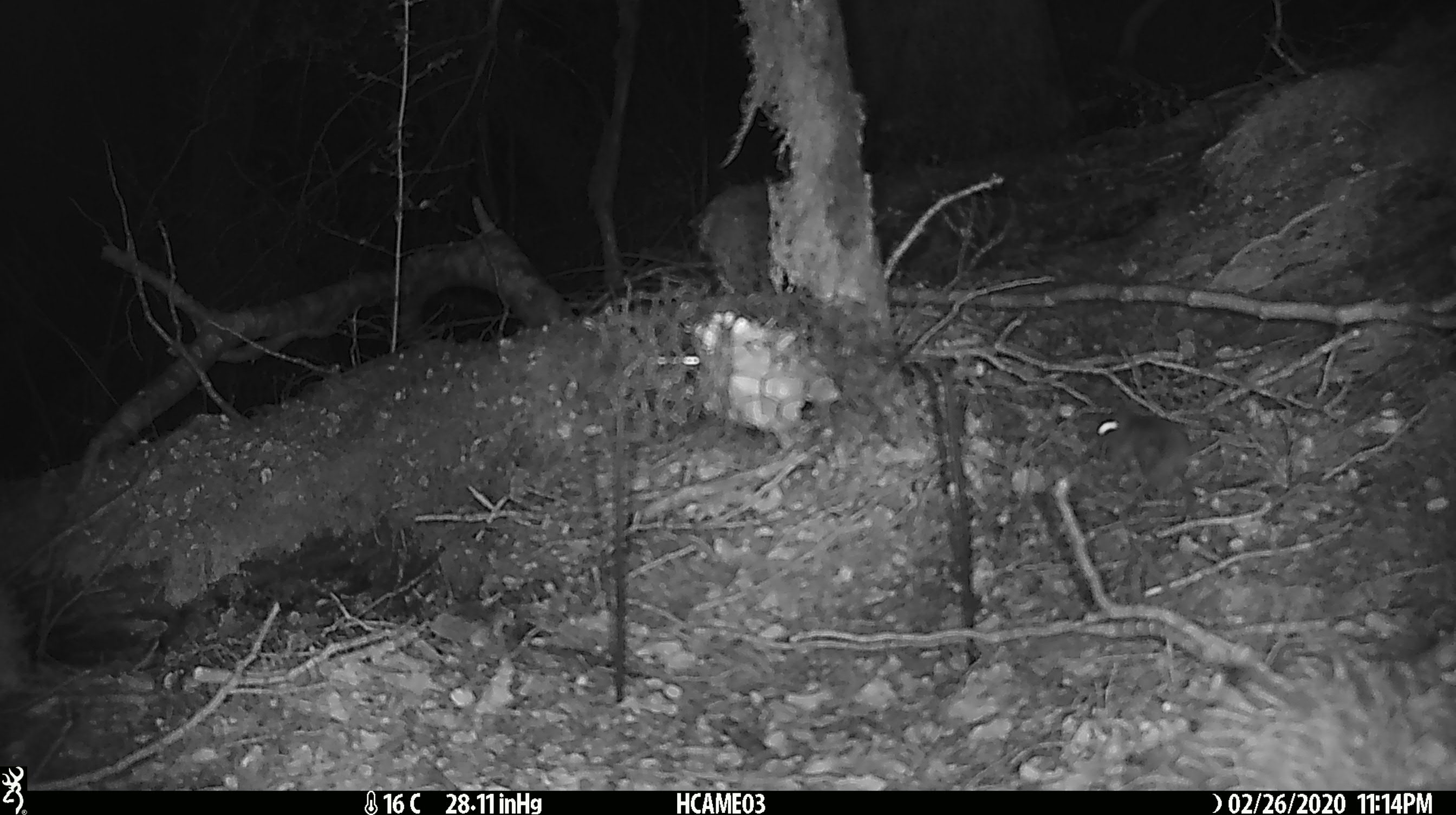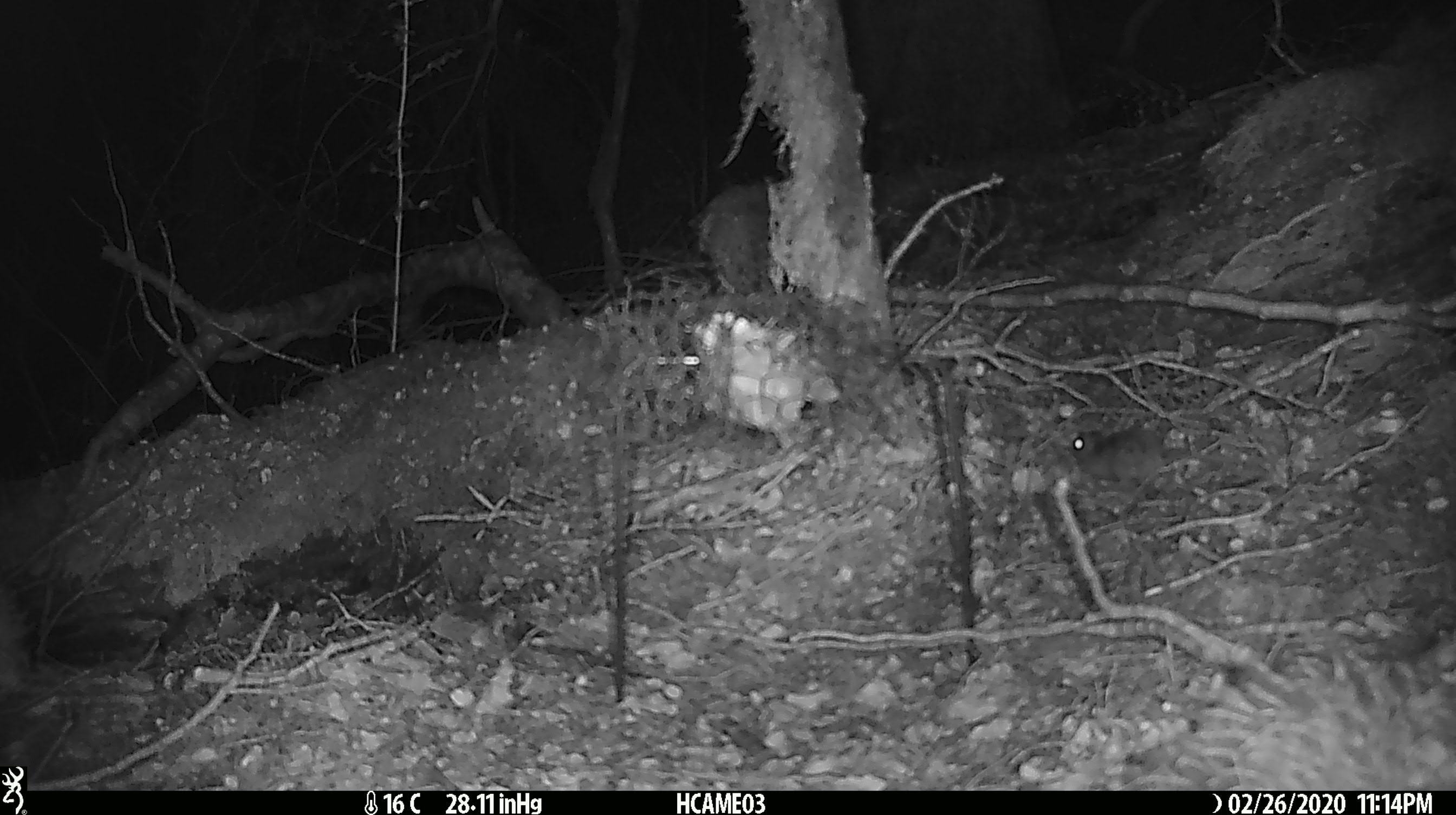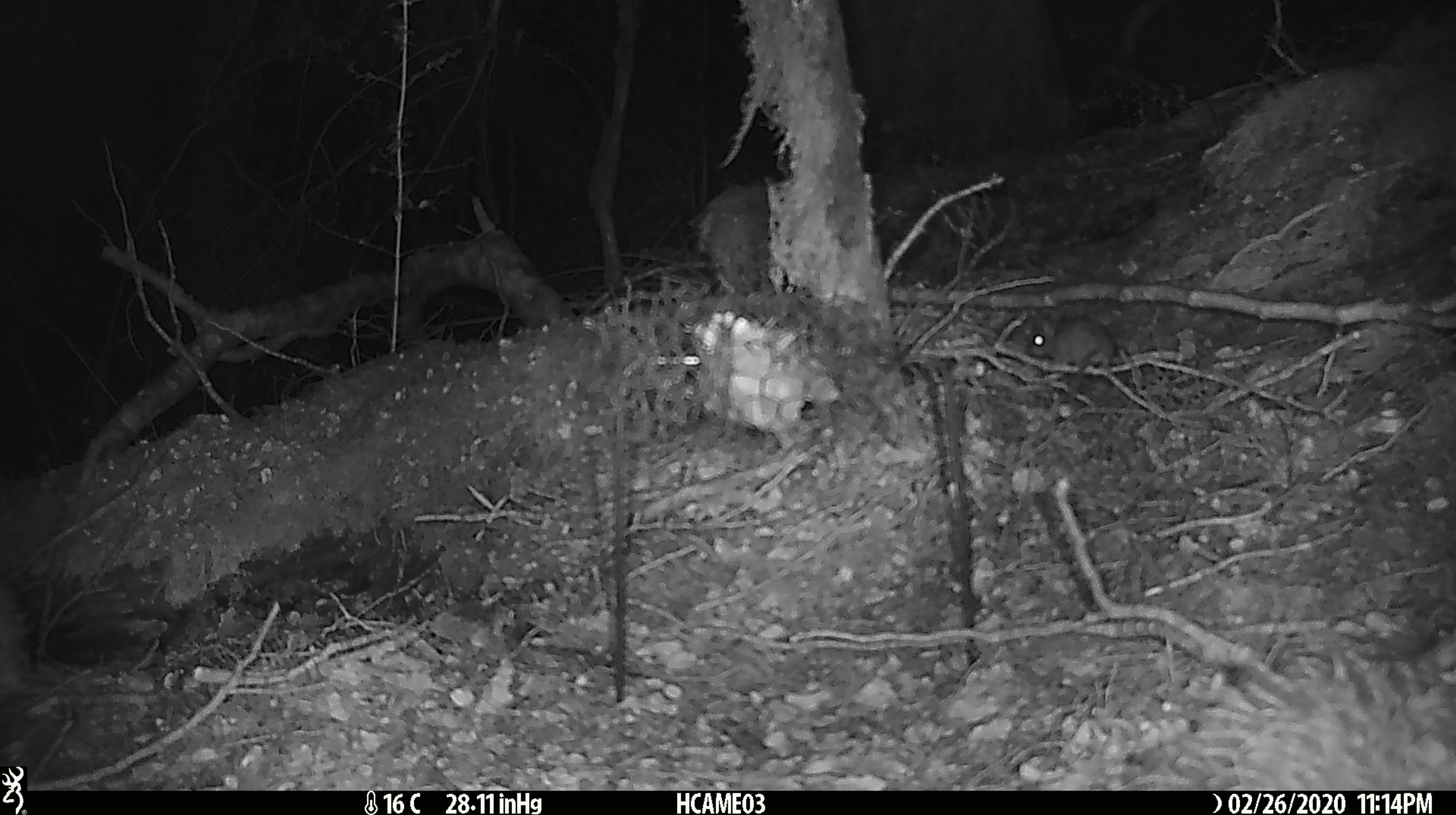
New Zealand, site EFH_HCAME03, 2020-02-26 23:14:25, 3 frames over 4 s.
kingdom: Animalia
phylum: Chordata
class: Mammalia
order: Rodentia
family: Muridae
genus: Mus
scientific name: Mus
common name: mouse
Mouse (Mus).